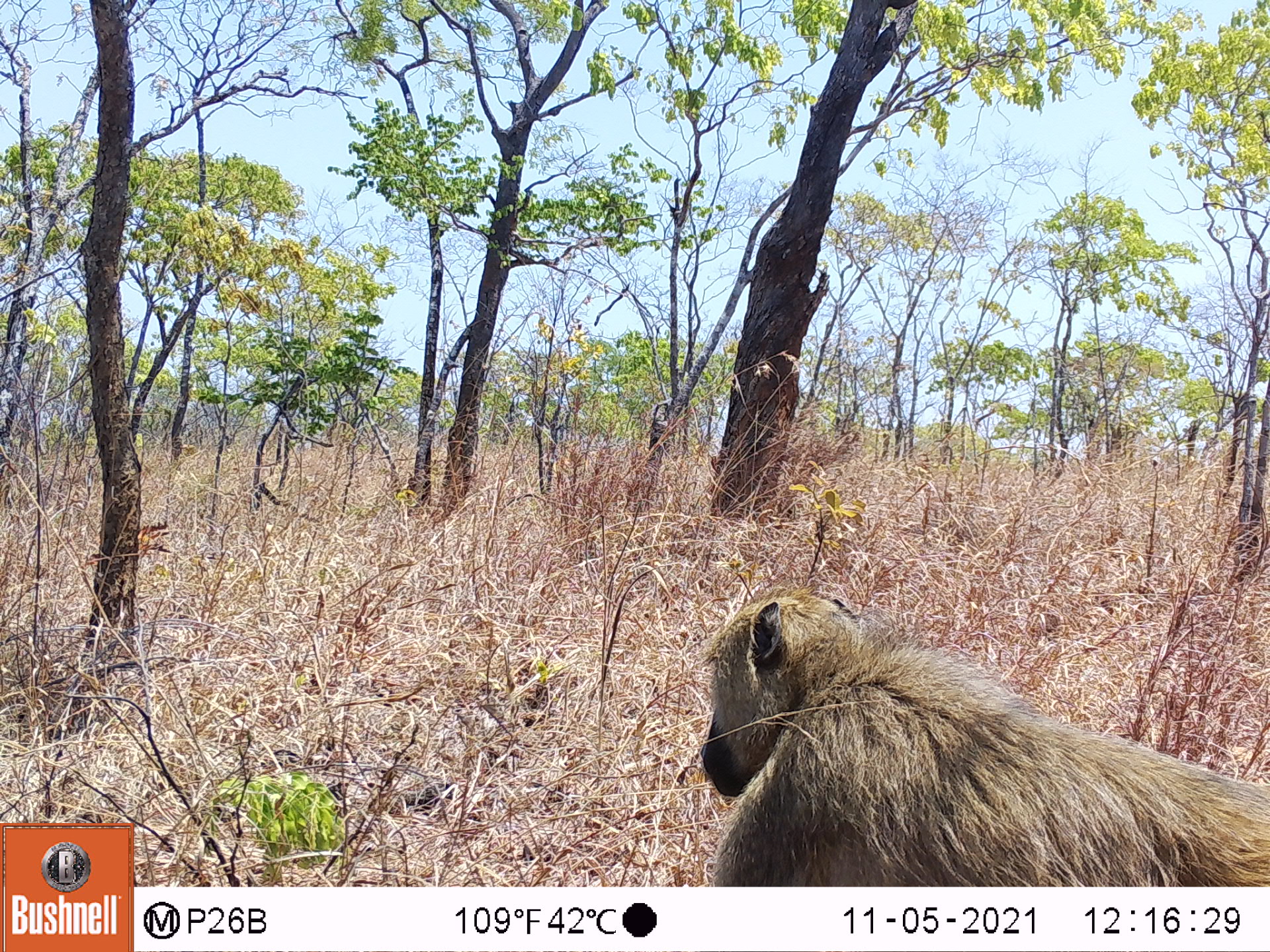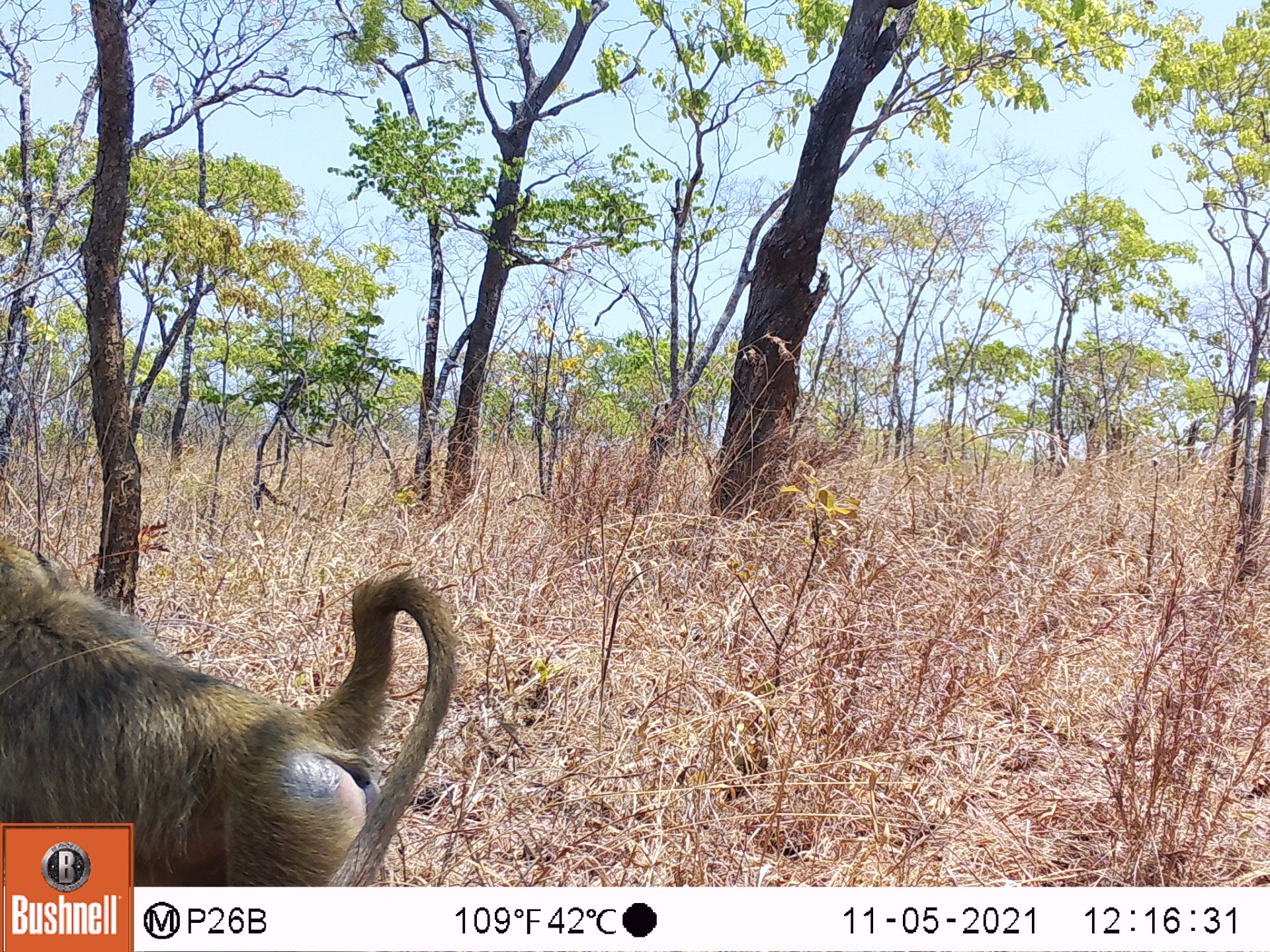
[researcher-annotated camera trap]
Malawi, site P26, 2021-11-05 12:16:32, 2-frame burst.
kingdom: Animalia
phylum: Chordata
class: Mammalia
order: Primates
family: Cercopithecidae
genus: Papio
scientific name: Papio cynocephalus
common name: yellow baboon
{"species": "yellow baboon (Papio cynocephalus)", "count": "1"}